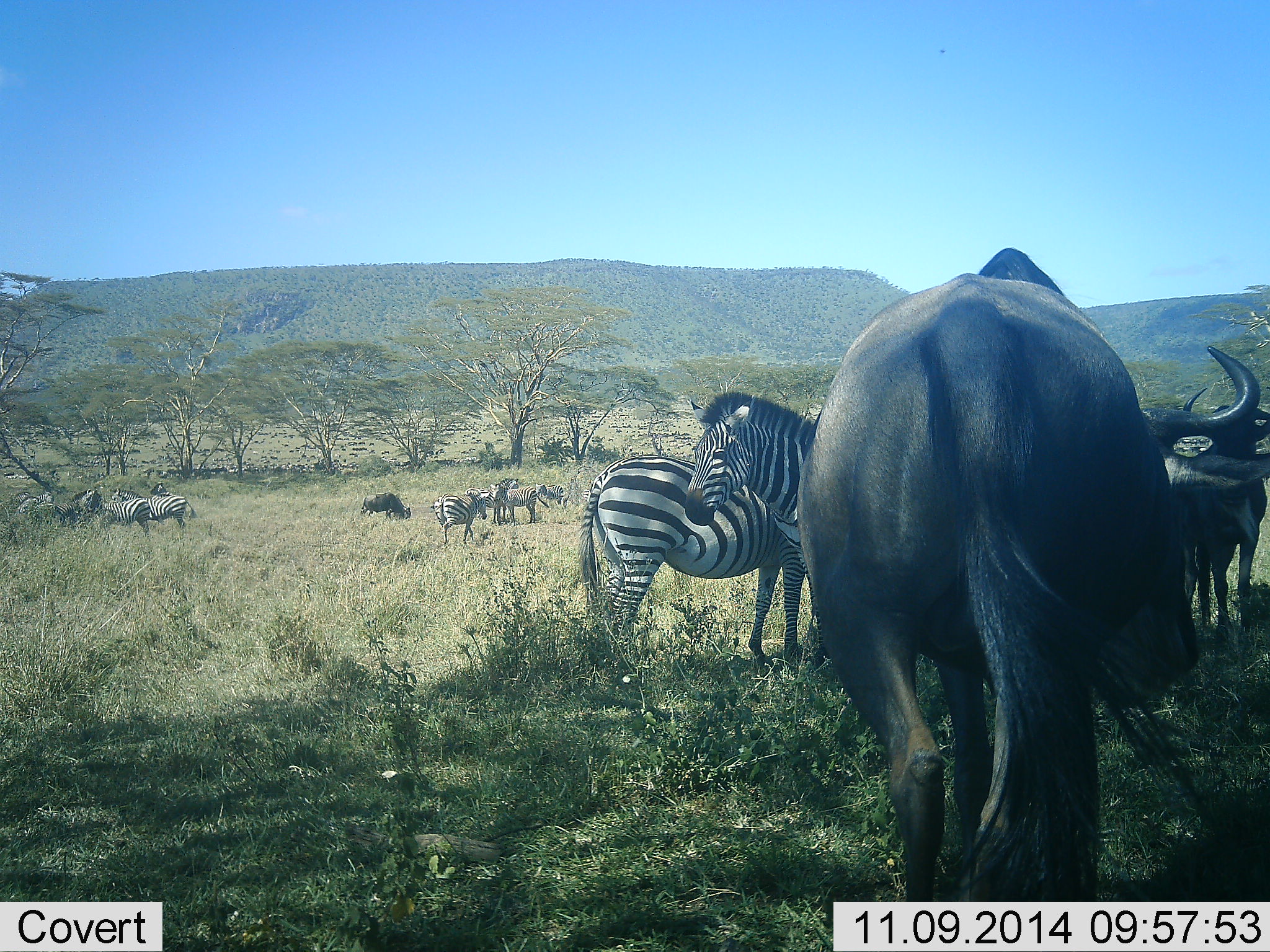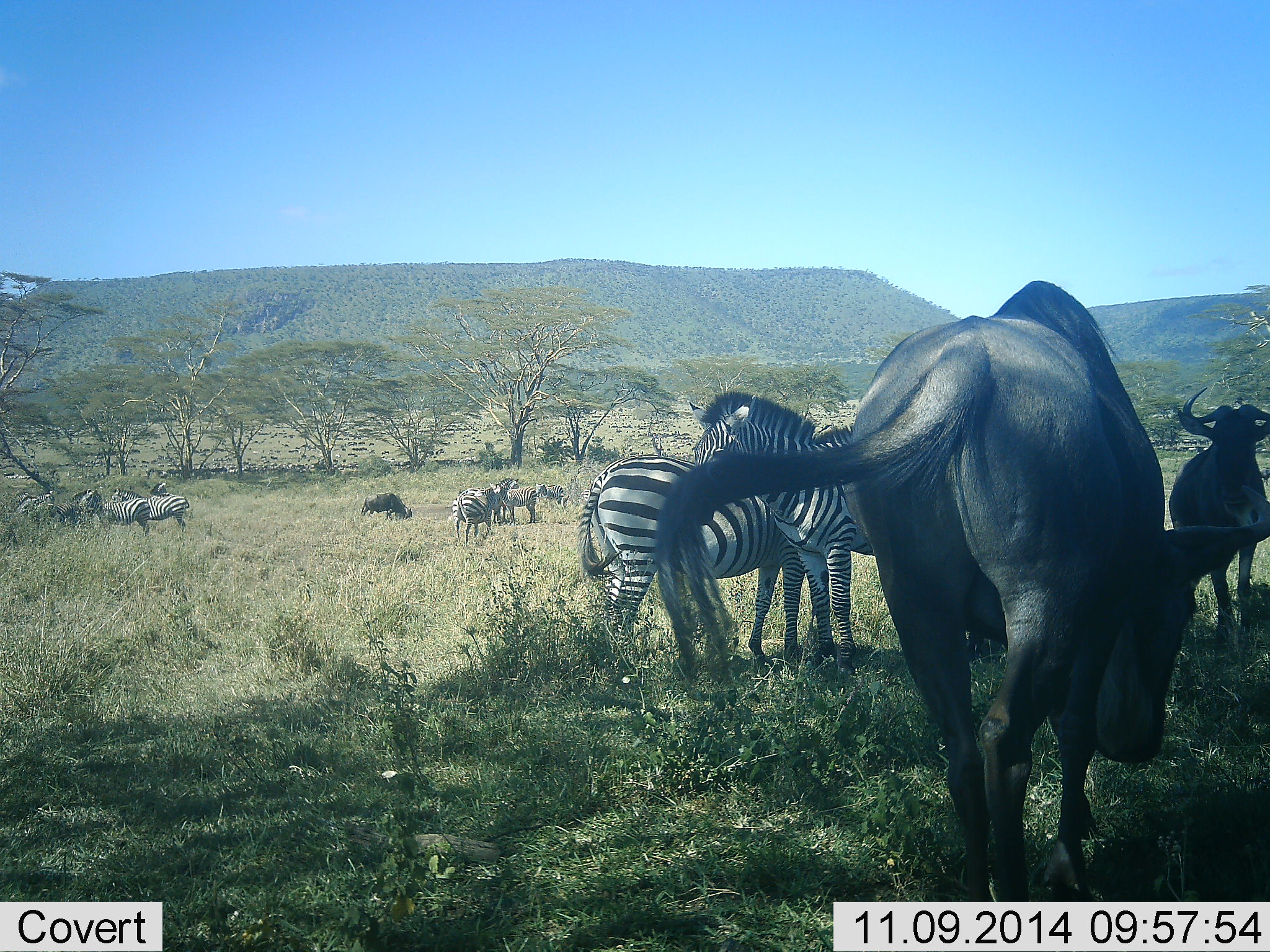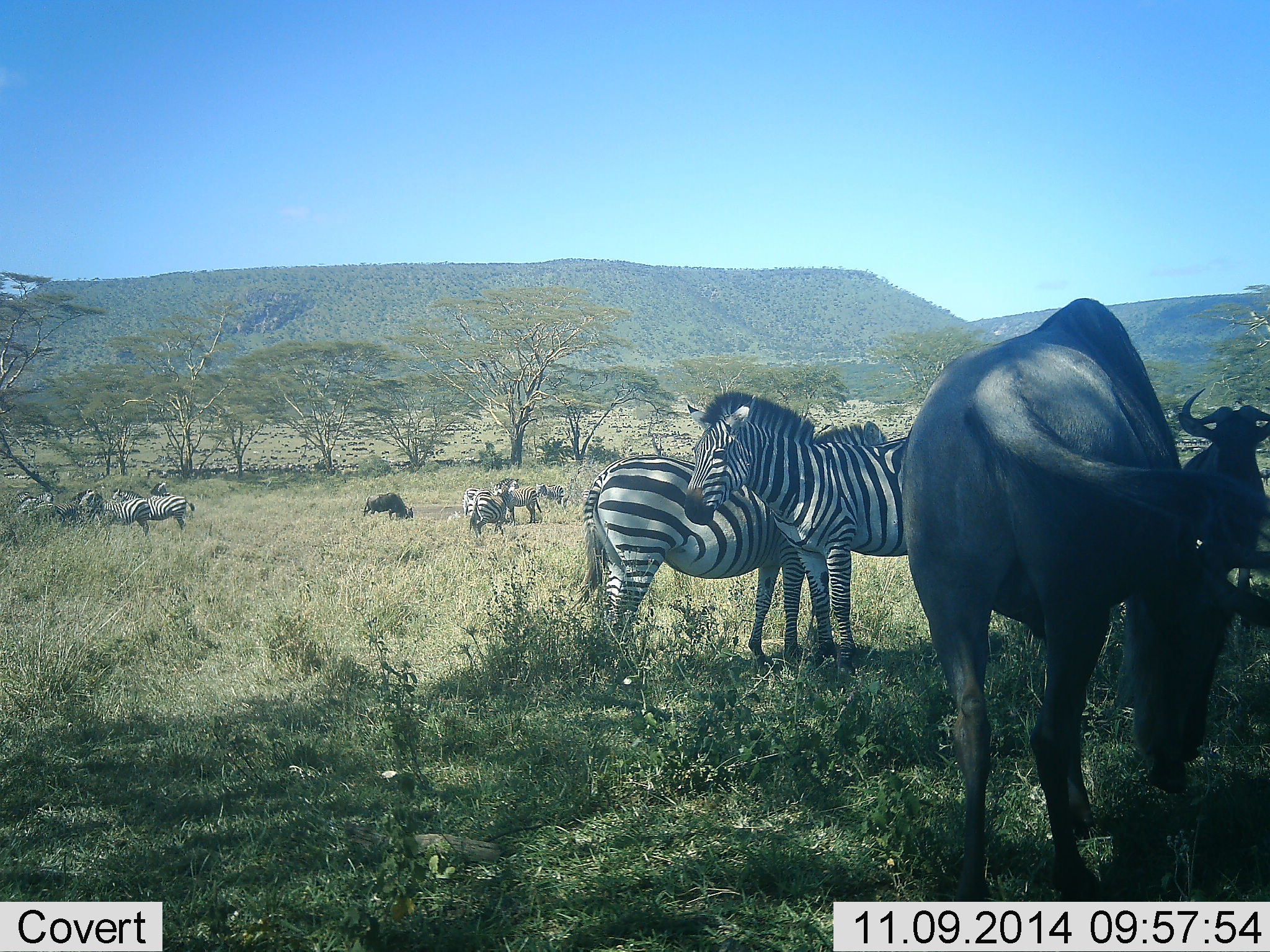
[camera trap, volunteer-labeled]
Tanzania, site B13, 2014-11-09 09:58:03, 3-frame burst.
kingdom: Animalia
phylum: Chordata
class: Mammalia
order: Artiodactyla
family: Bovidae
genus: Connochaetes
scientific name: Connochaetes taurinus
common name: blue wildebeest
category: wildebeest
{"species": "wildebeest (blue wildebeest) (Connochaetes taurinus)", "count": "4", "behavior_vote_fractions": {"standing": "70%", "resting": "0%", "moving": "10%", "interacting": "0%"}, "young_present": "0%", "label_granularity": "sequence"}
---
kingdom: Animalia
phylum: Chordata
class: Mammalia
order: Perissodactyla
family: Equidae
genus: Equus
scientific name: Equus quagga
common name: plains zebra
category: zebra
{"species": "zebra (plains zebra) (Equus quagga)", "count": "9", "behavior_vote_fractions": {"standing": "91%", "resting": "0%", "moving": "18%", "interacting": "9%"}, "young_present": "0%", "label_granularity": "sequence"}